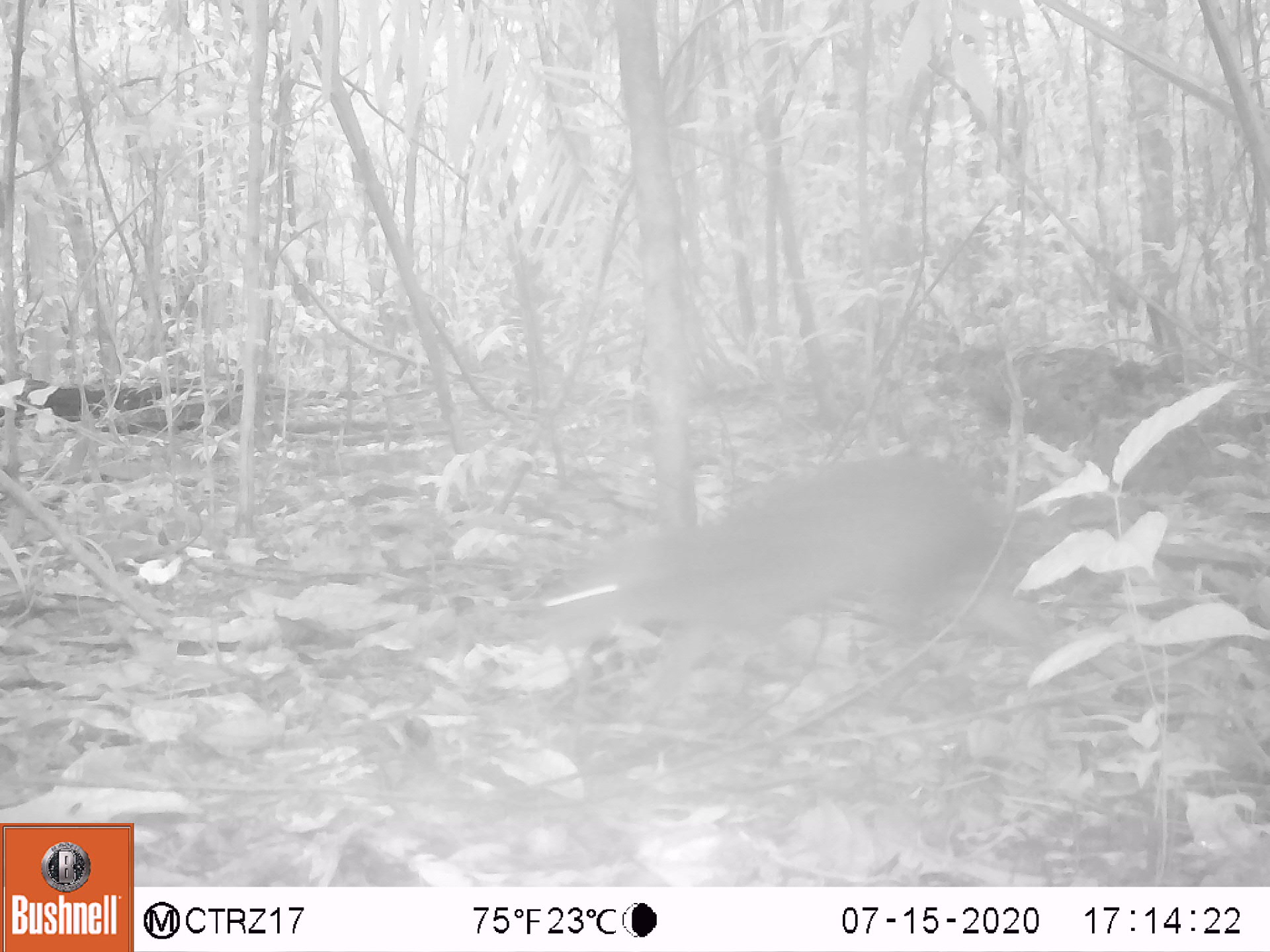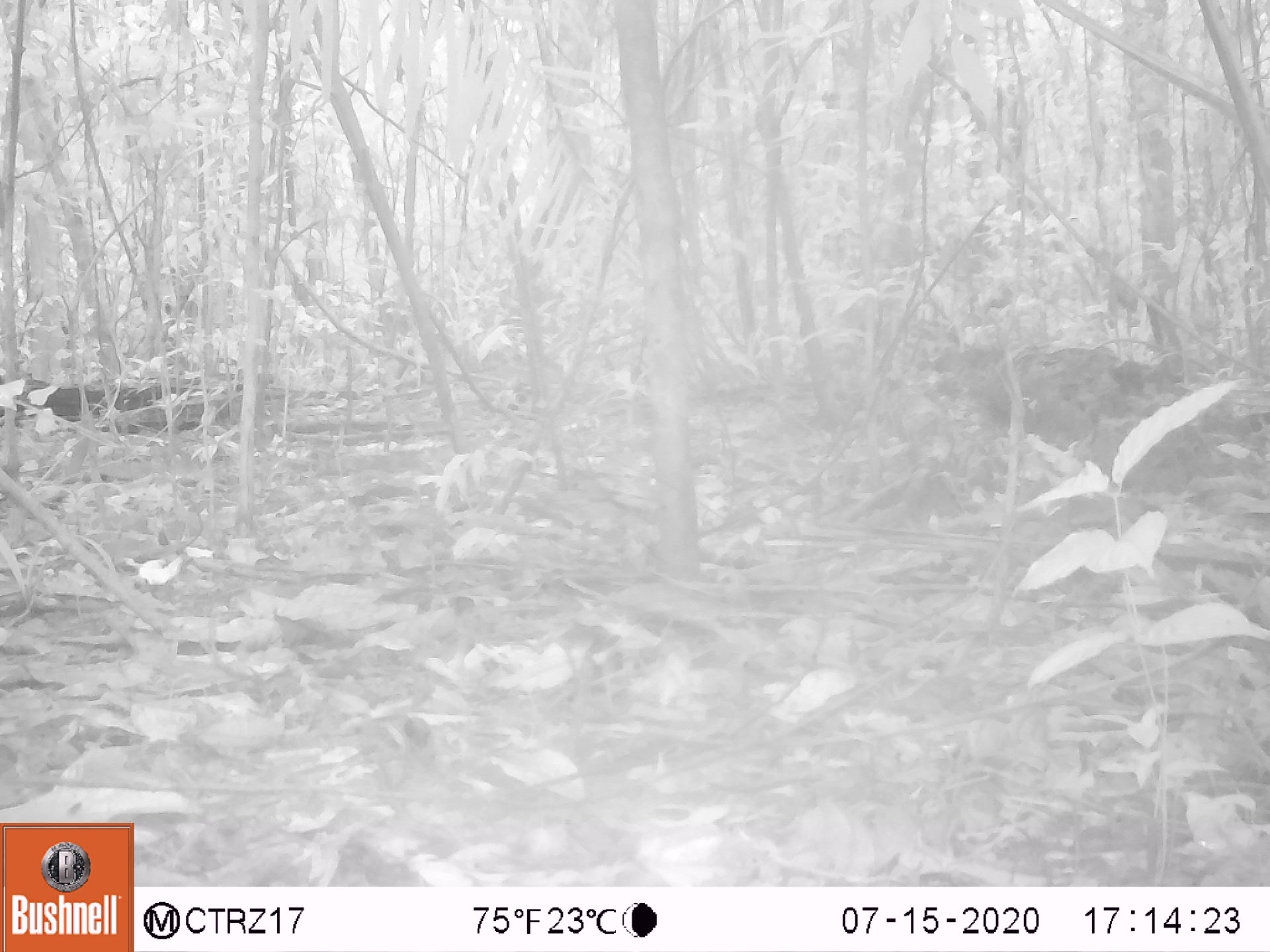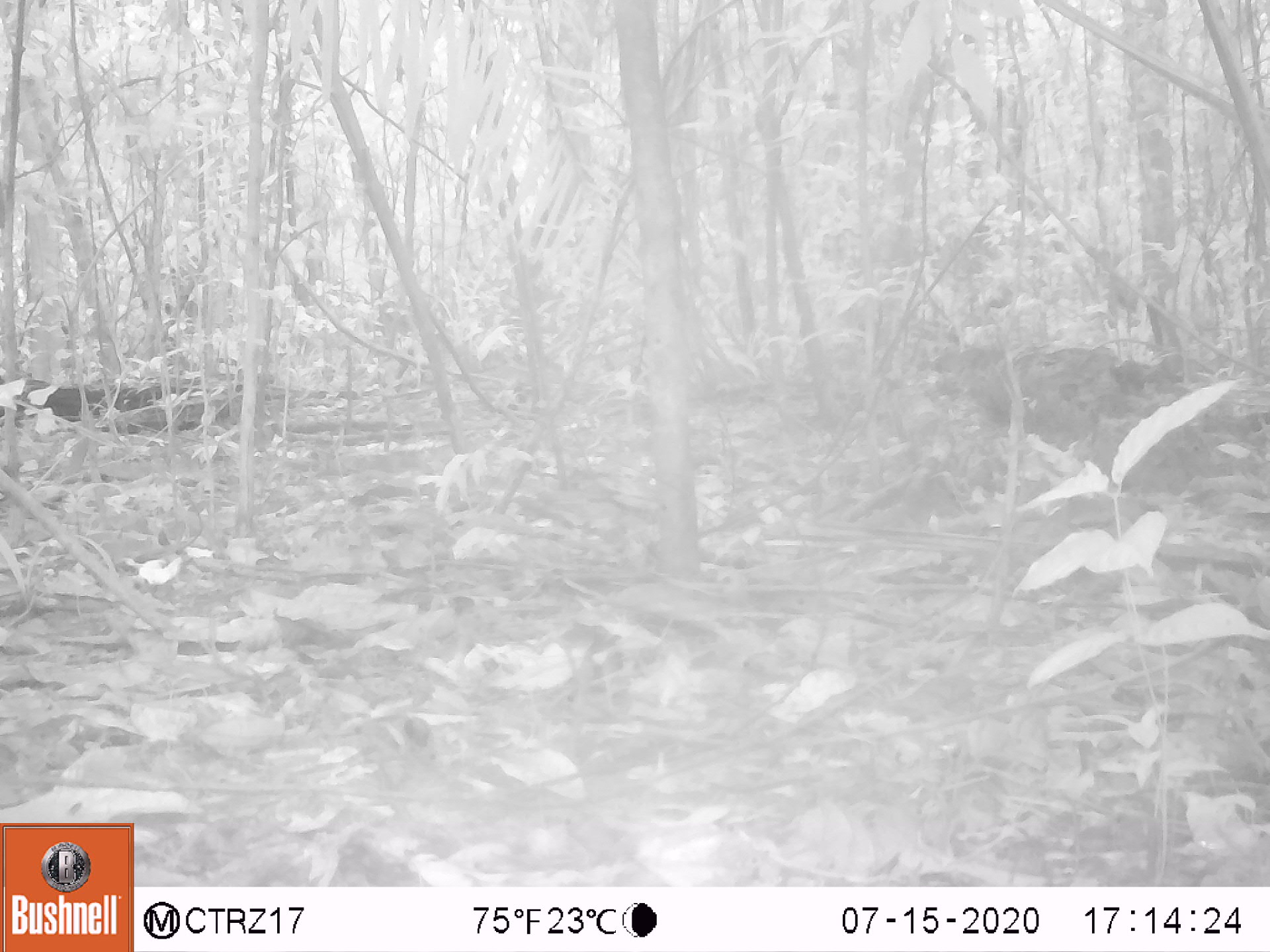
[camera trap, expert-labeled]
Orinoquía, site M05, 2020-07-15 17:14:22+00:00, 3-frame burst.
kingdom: Animalia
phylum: Chordata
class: Mammalia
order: Rodentia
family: Dasyproctidae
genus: Dasyprocta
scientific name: Dasyprocta fuliginosa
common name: black agouti